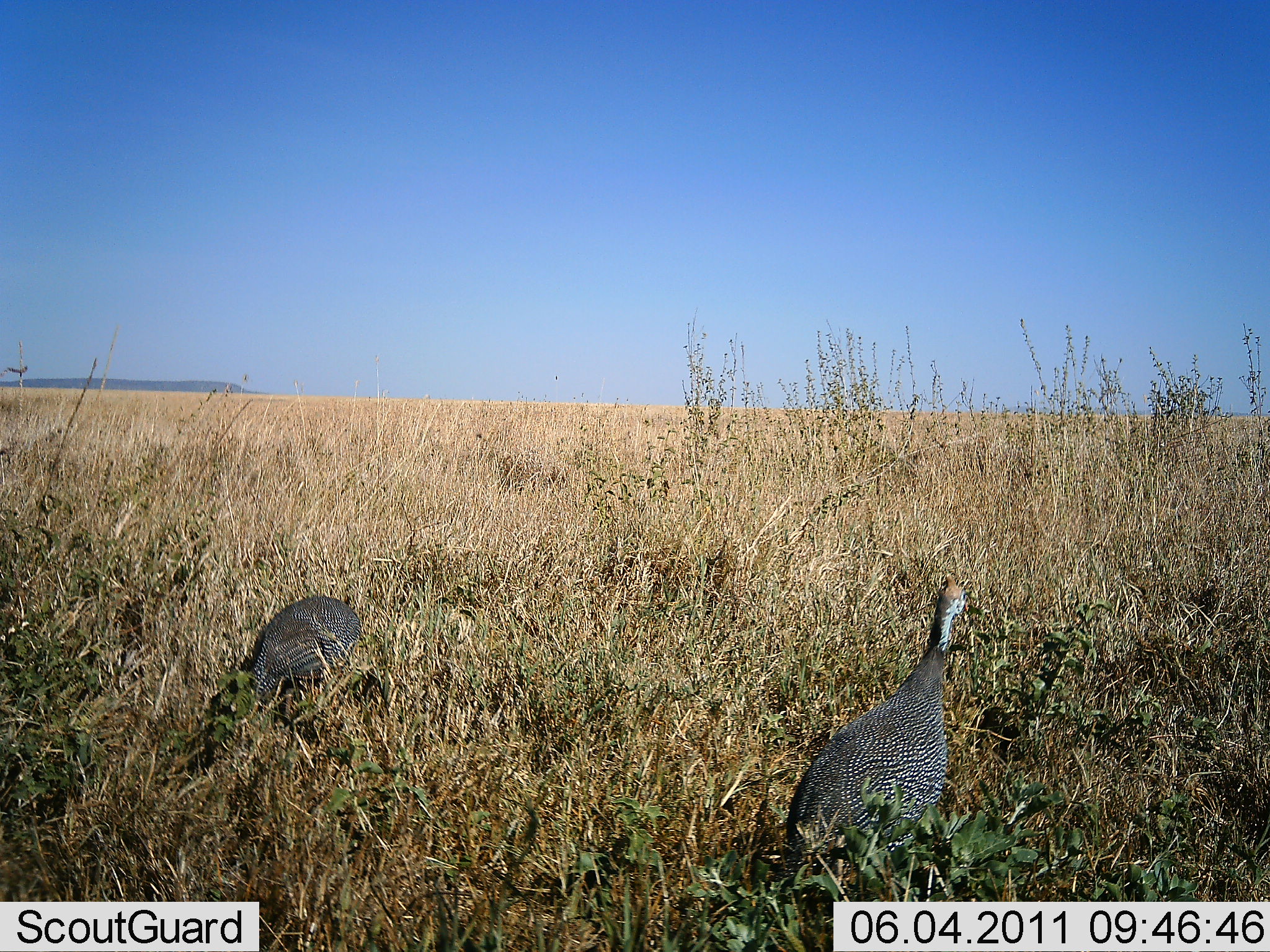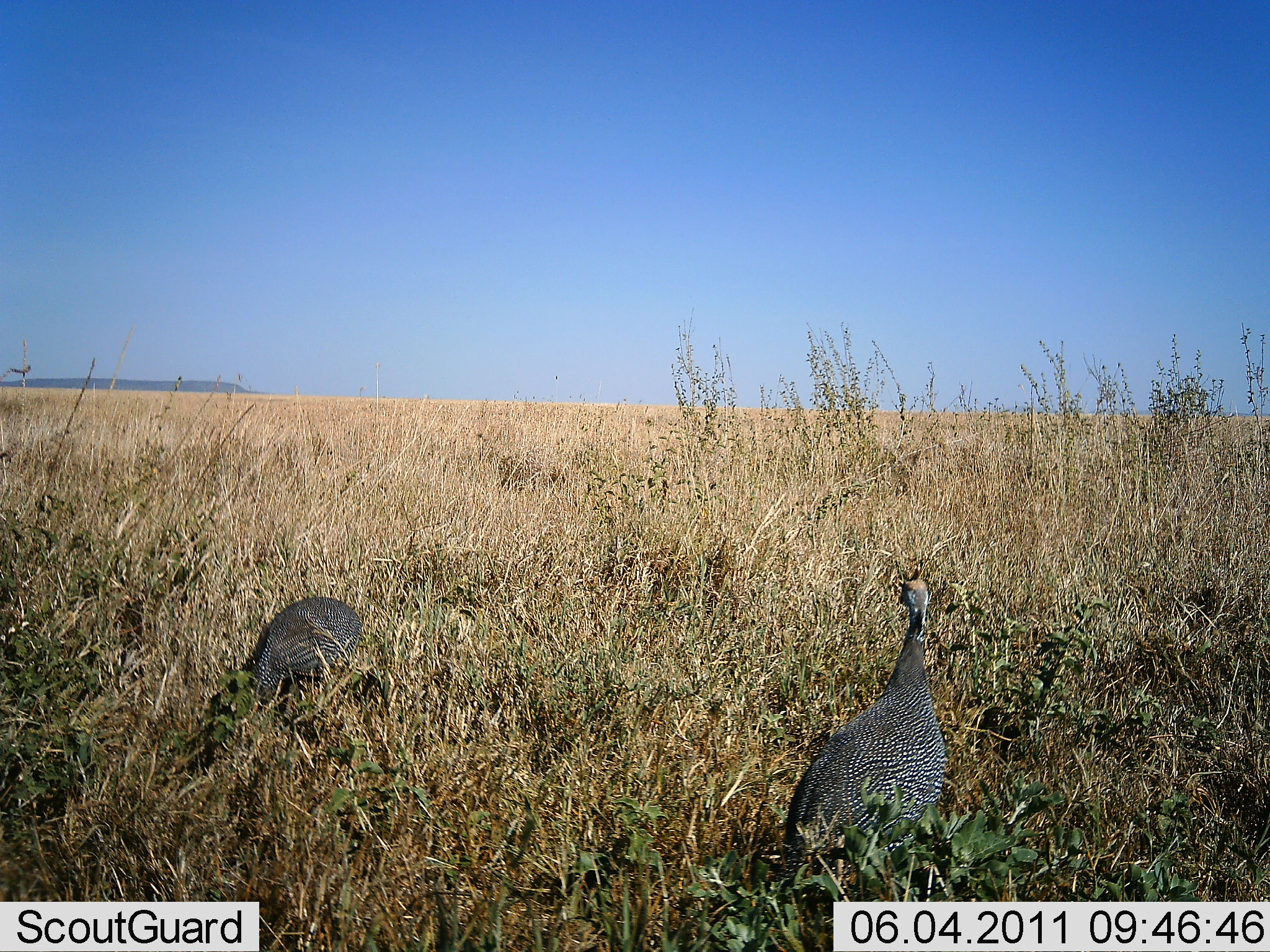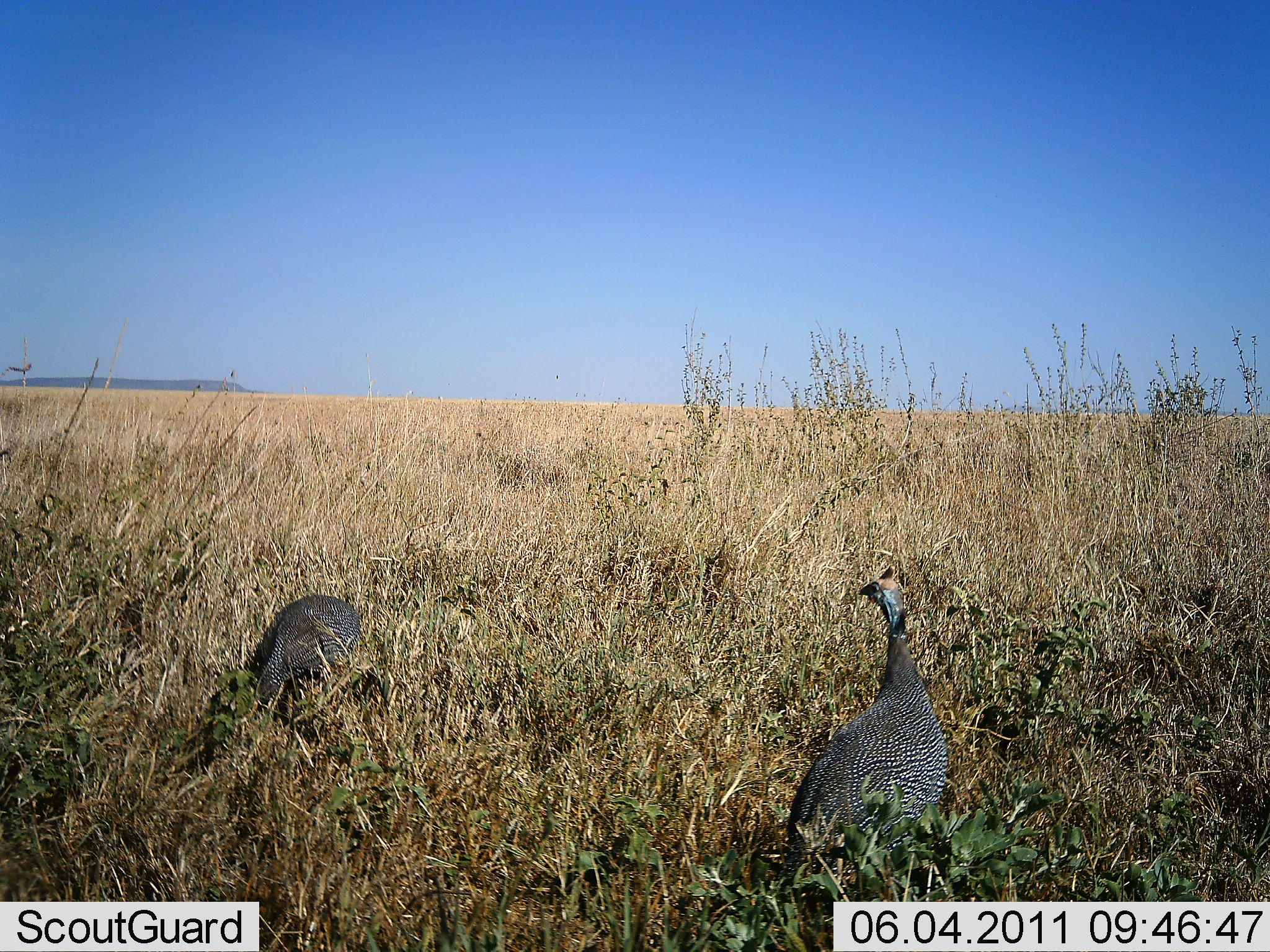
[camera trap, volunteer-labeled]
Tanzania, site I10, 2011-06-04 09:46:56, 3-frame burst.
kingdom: Animalia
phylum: Chordata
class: Aves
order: Galliformes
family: Numididae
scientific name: Numididae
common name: guinea fowl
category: guineafowl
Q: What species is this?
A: Guineafowl (guinea fowl) (Numididae).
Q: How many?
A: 2.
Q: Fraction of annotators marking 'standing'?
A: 73%.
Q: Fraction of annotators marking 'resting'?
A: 0%.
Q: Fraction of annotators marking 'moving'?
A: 18%.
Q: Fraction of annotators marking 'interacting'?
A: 9%.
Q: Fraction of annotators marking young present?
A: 0%.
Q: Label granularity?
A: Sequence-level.